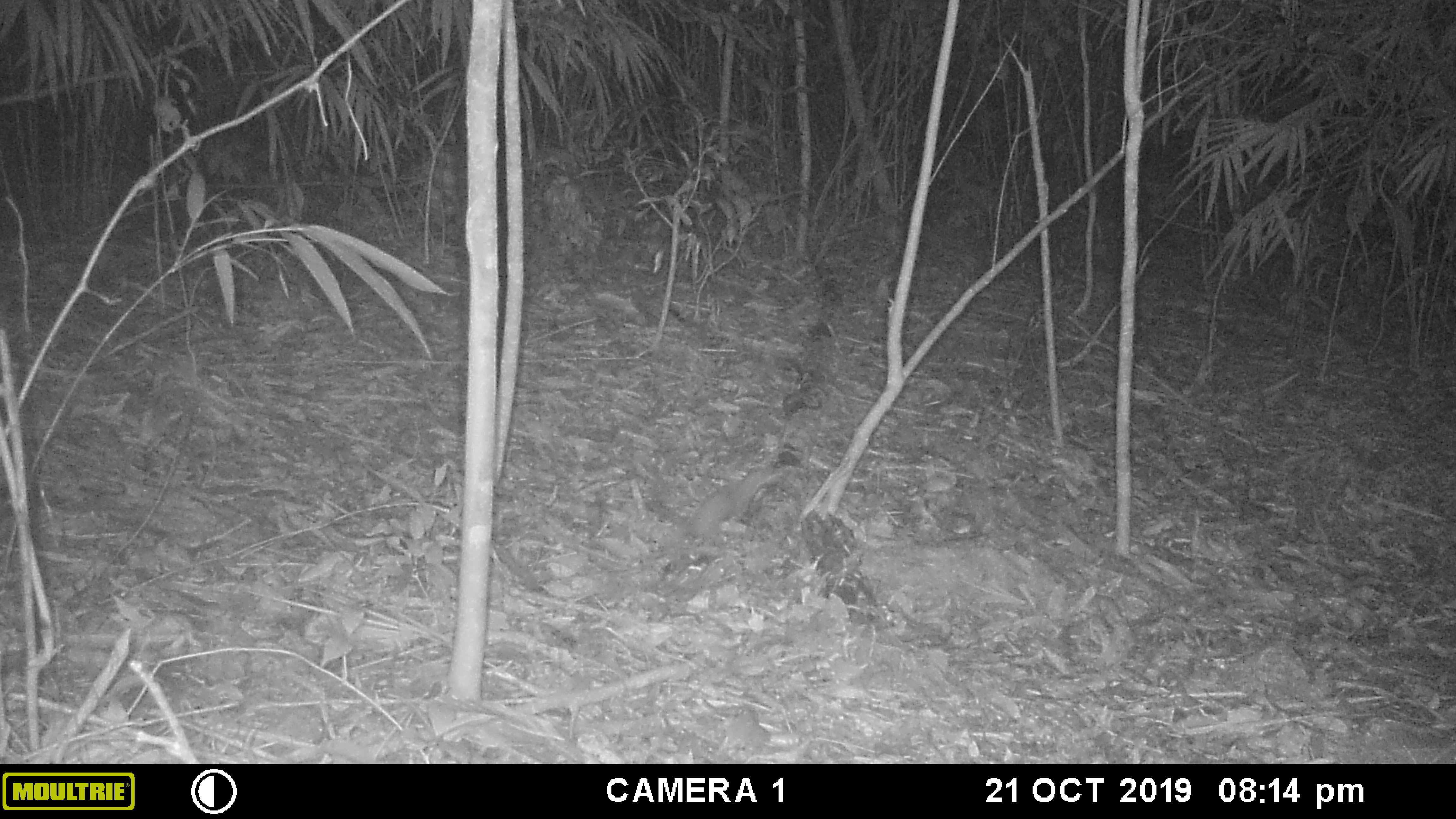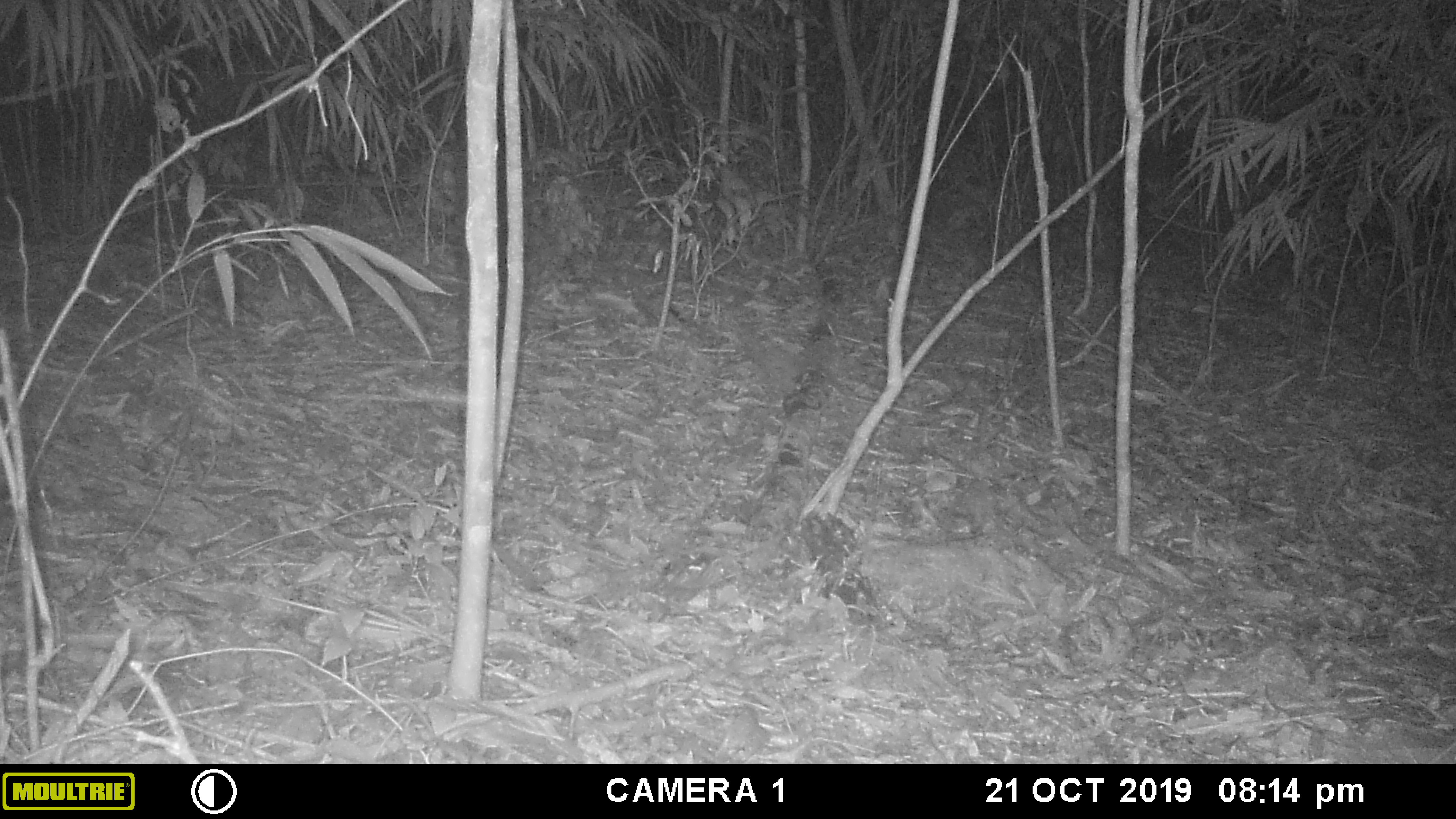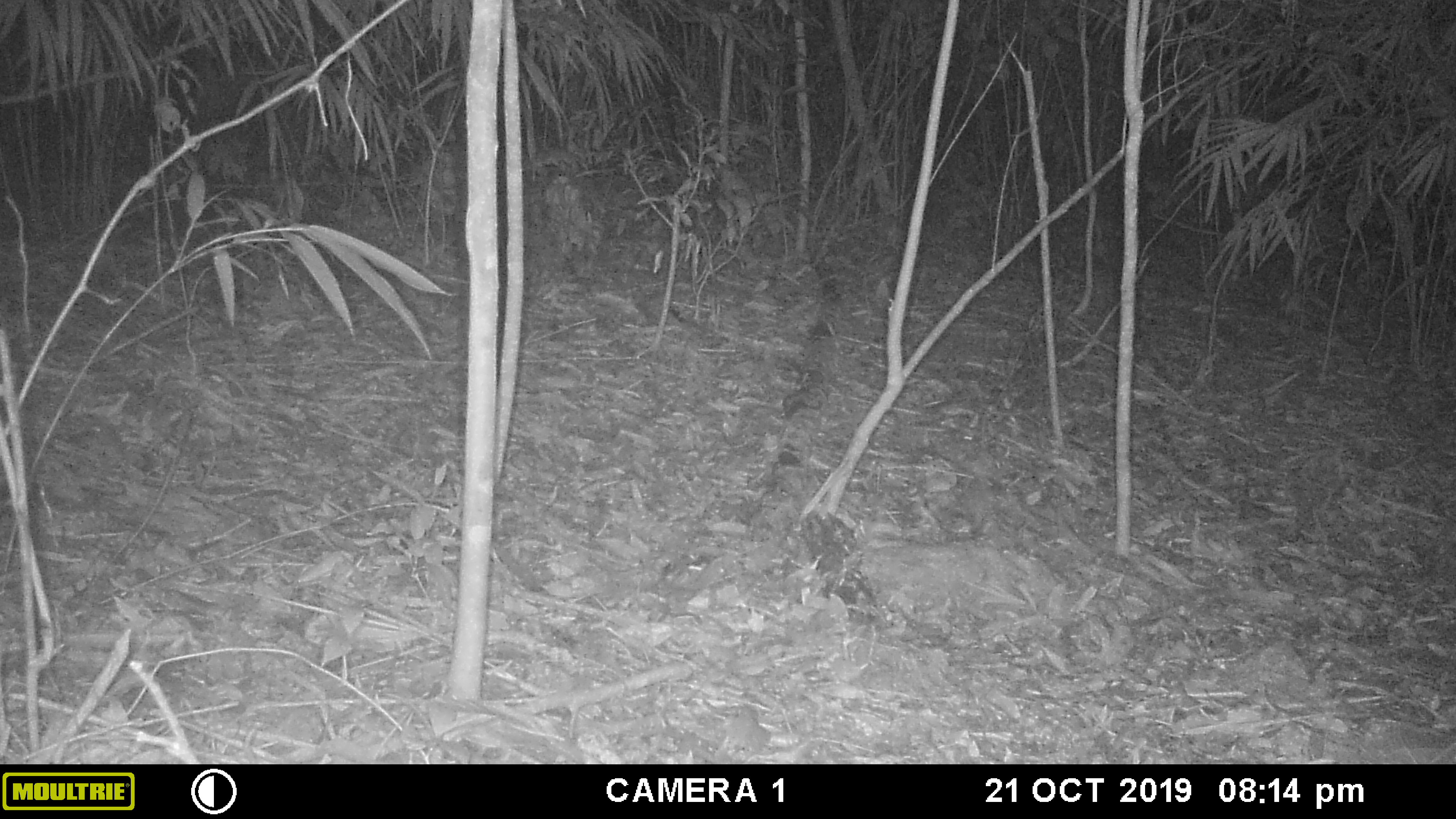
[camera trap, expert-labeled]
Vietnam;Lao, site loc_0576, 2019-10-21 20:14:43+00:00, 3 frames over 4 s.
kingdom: Animalia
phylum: Chordata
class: Mammalia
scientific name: Mammalia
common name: mammal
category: unidentified small mammal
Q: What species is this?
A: Unidentified small mammal (mammal) (Mammalia).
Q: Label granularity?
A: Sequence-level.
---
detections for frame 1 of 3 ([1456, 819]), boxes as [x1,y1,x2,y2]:
unidentified small mammal: [691,468,784,537]